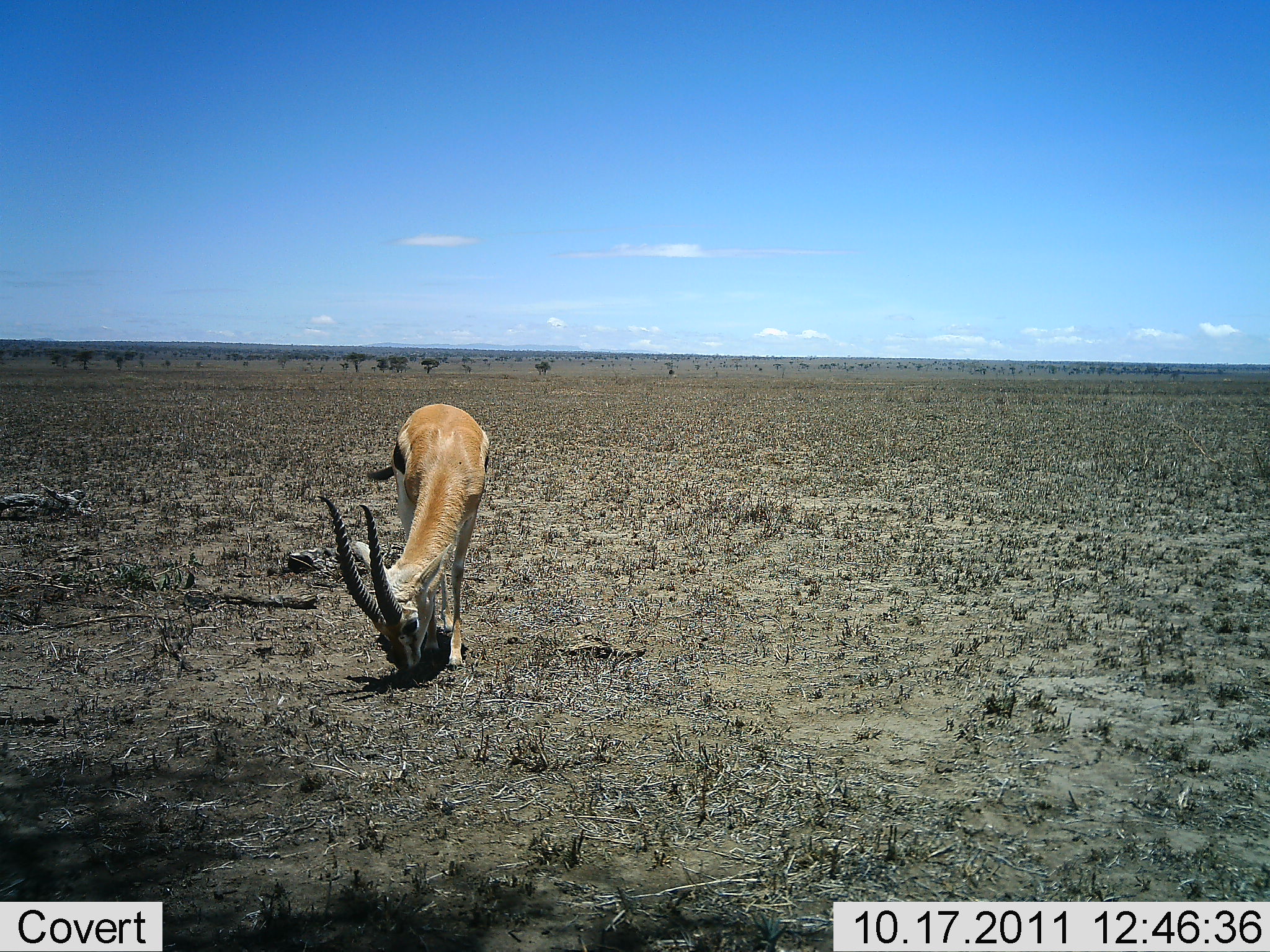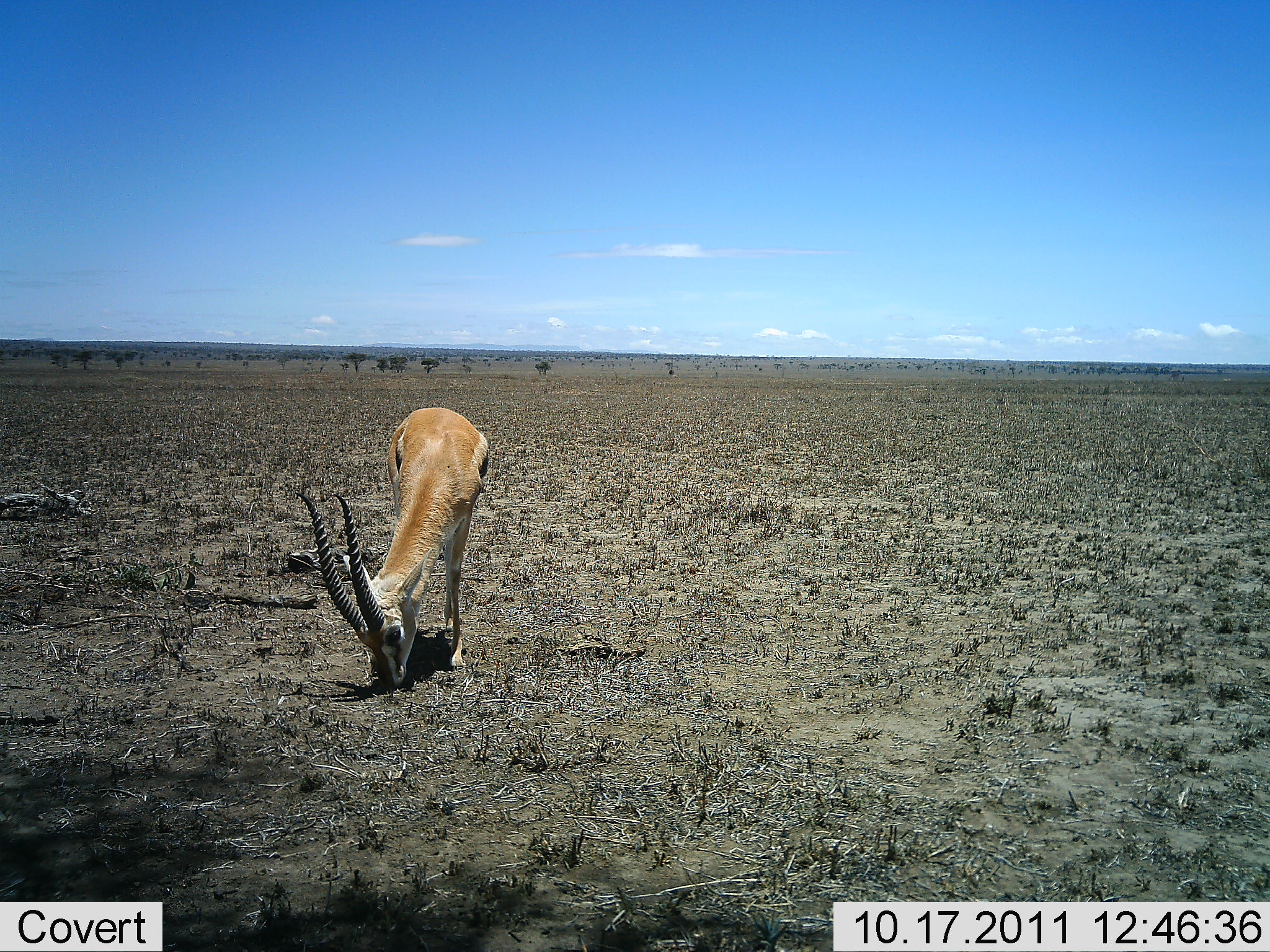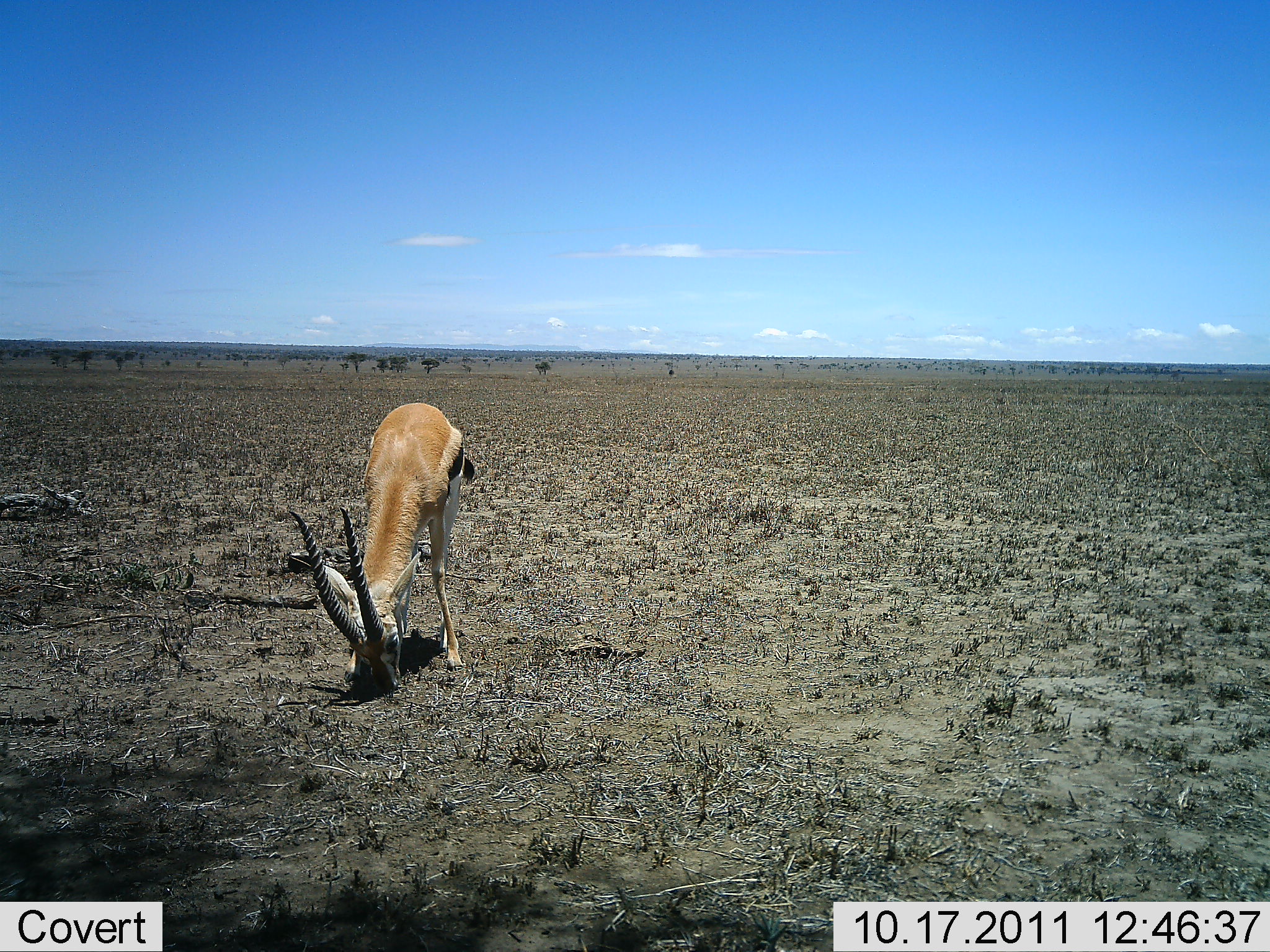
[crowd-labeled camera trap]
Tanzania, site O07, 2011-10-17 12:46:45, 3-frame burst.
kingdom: Animalia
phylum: Chordata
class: Mammalia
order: Artiodactyla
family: Bovidae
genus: Eudorcas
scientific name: Eudorcas thomsonii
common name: thomson's gazelle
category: gazellethomsons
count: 1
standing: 20%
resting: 0%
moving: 0%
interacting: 0%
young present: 0%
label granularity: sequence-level